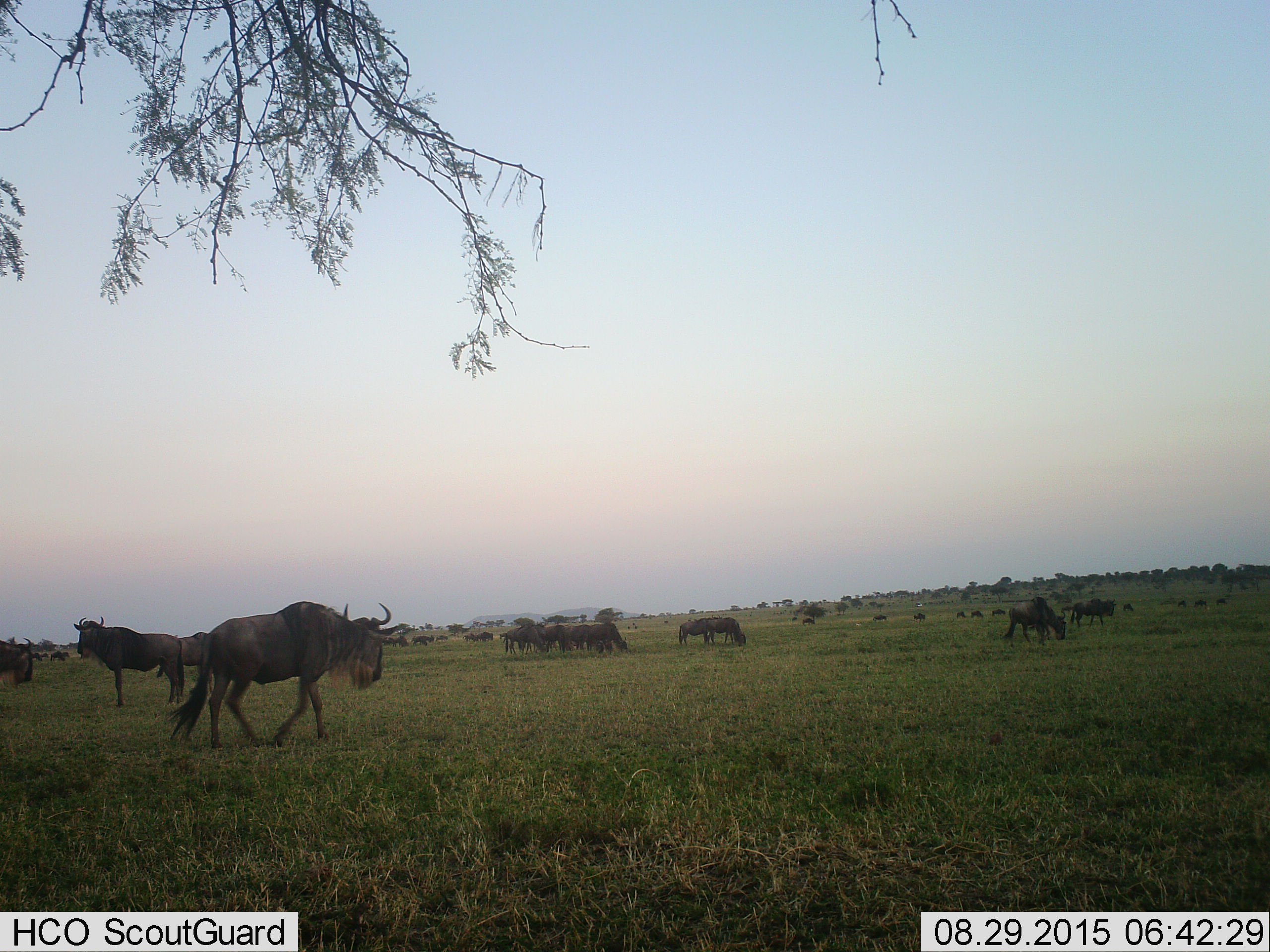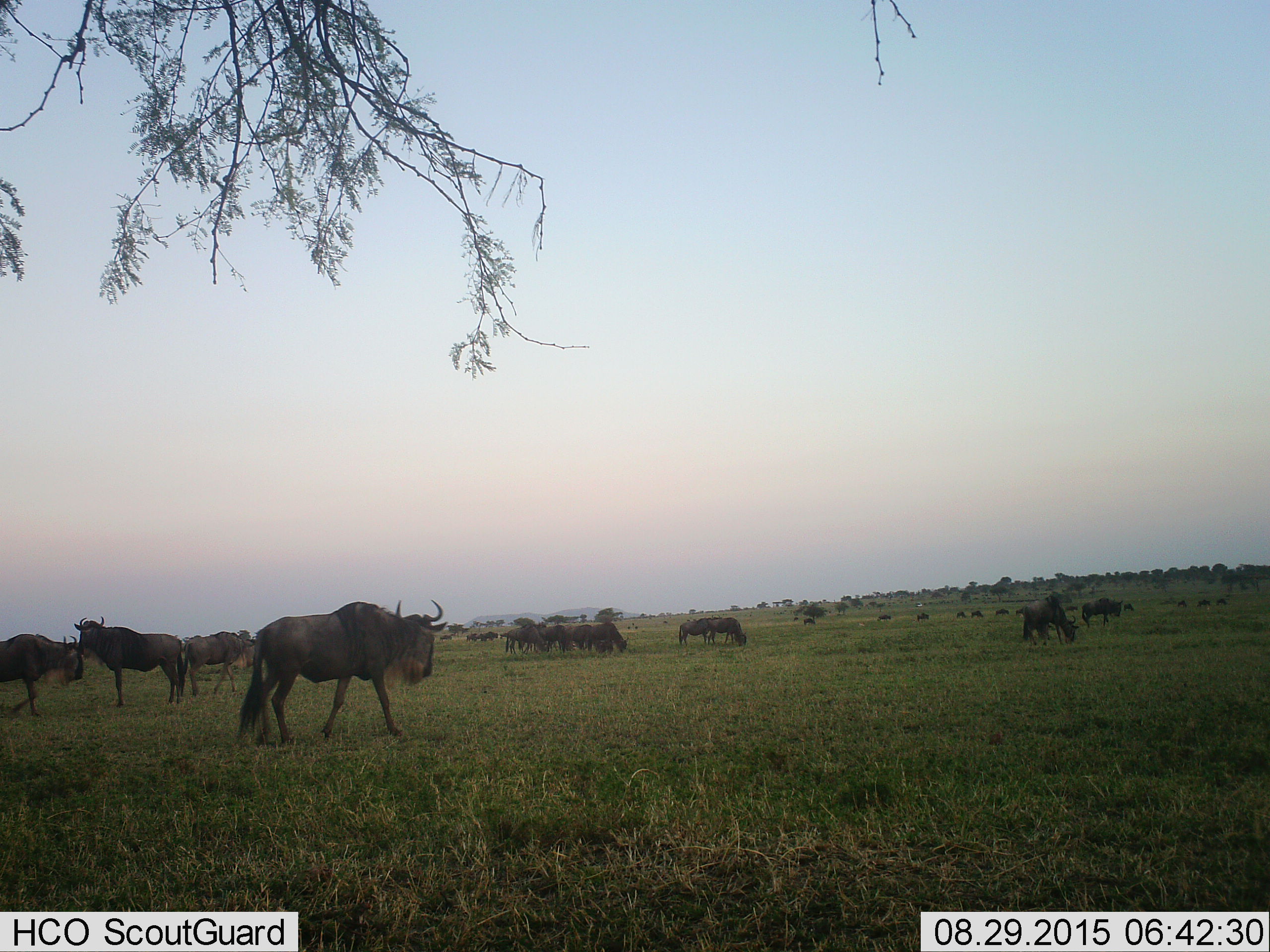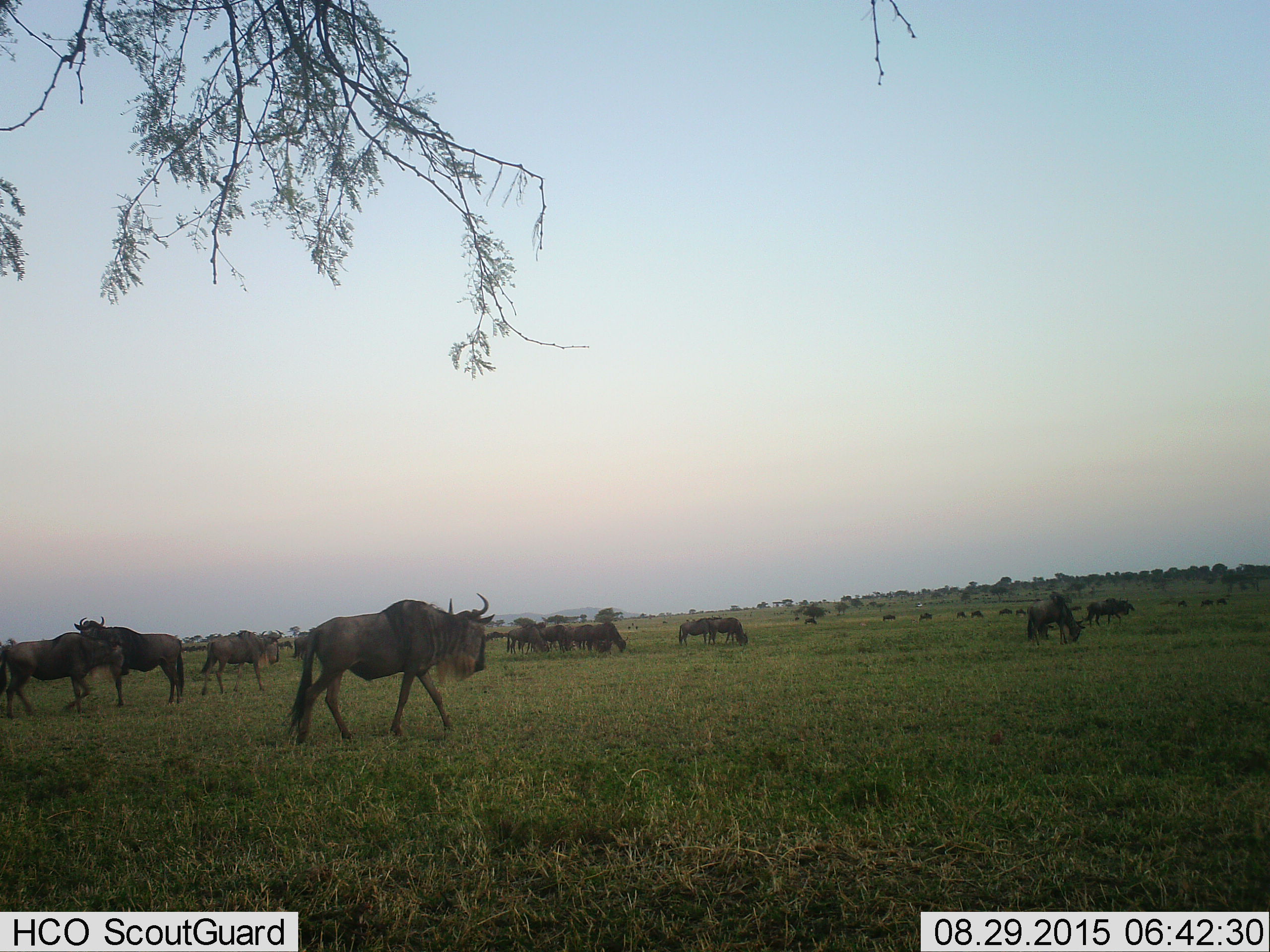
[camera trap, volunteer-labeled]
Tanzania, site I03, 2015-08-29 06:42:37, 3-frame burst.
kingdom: Animalia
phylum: Chordata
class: Mammalia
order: Artiodactyla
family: Bovidae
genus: Connochaetes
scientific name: Connochaetes taurinus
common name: blue wildebeest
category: wildebeest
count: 11-50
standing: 56%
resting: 0%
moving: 78%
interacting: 0%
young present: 22%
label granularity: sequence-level